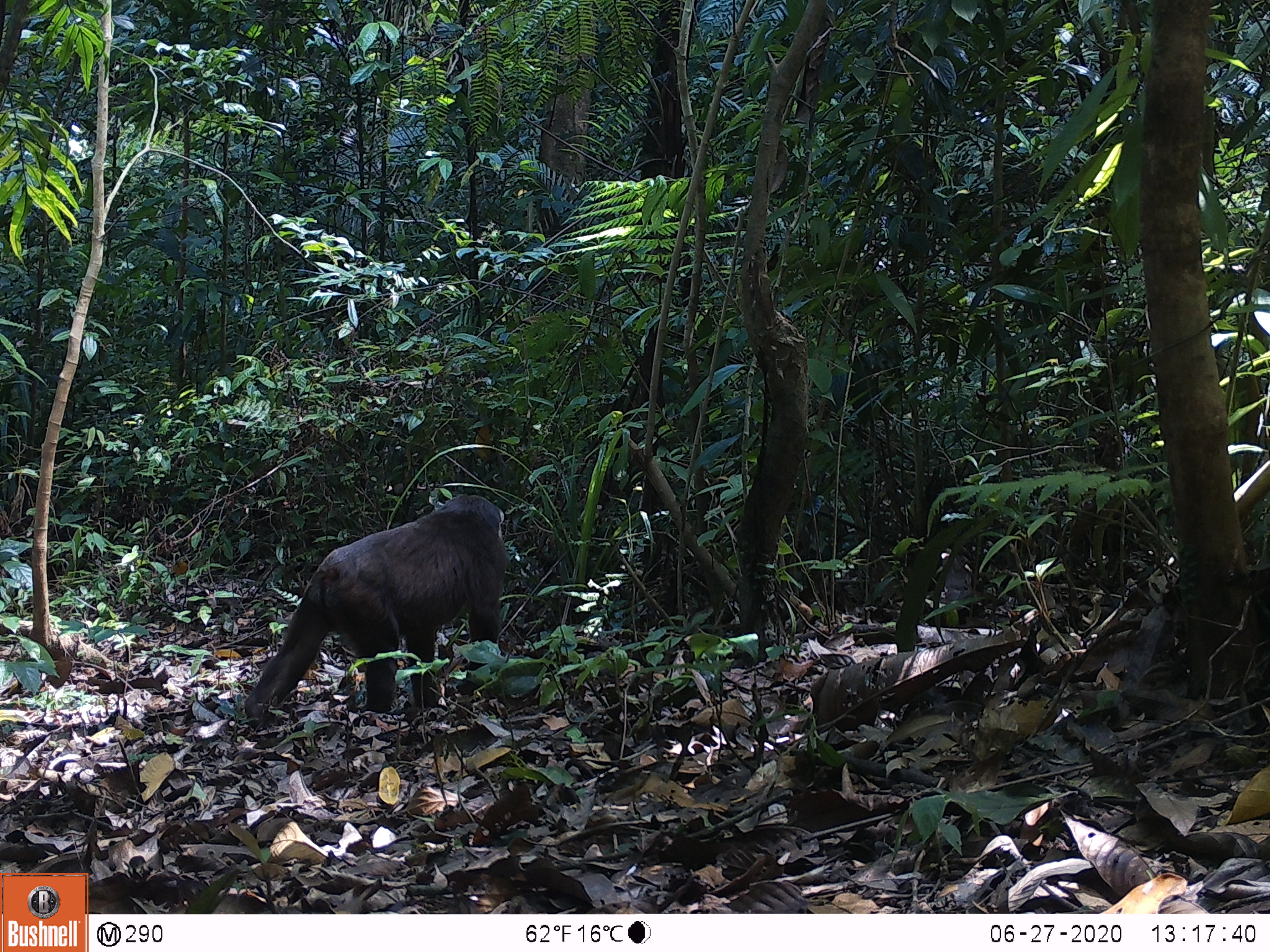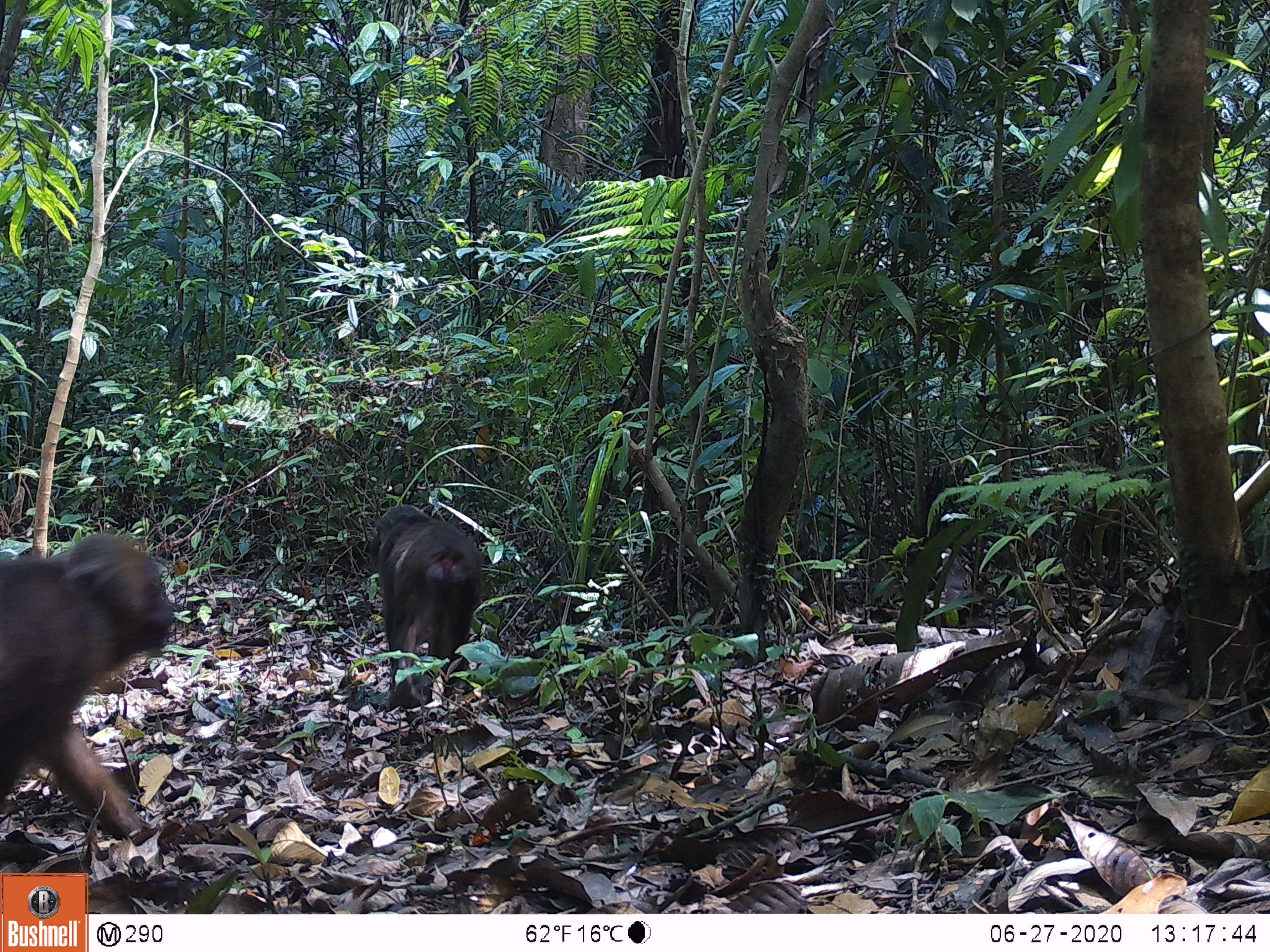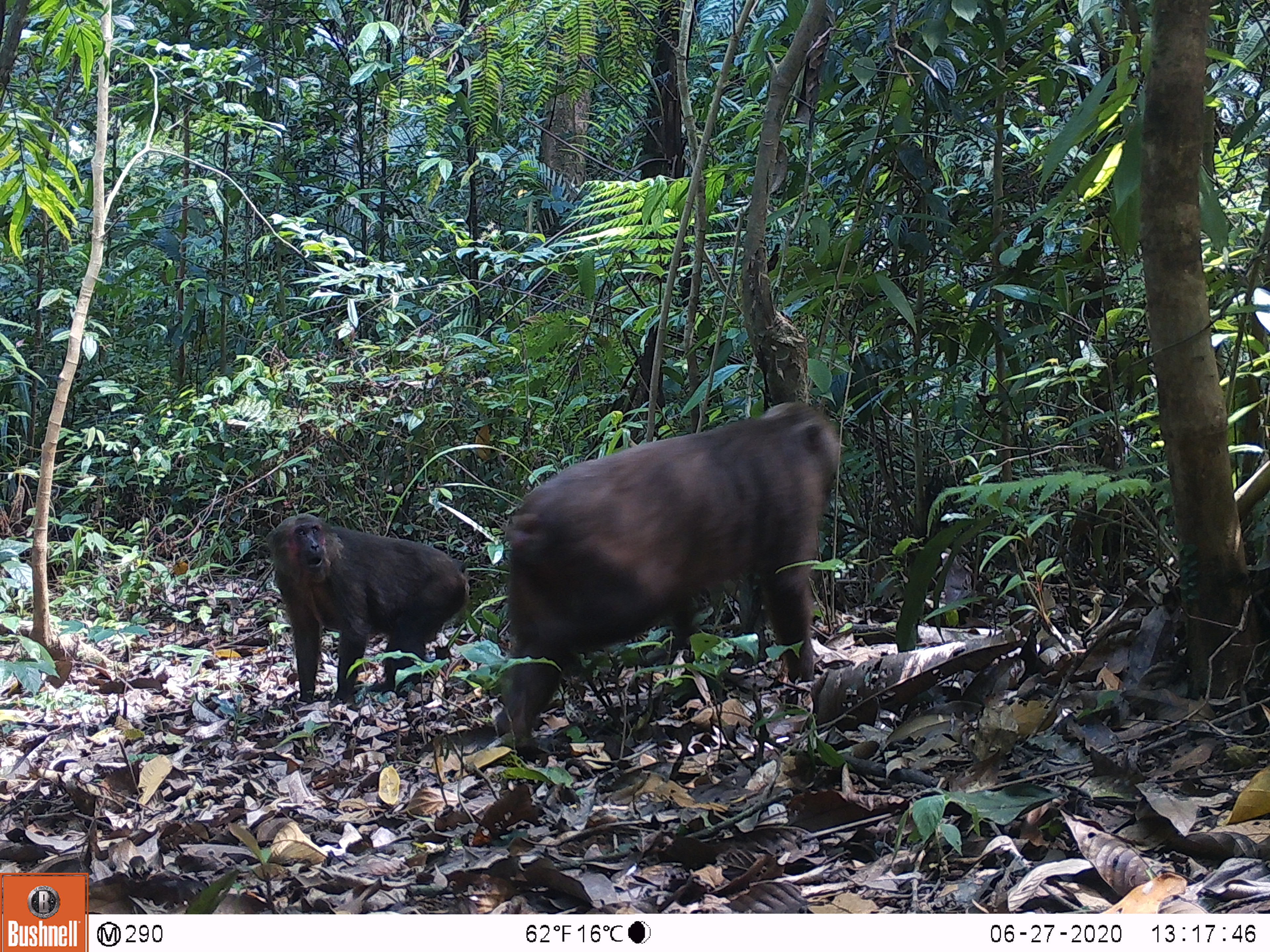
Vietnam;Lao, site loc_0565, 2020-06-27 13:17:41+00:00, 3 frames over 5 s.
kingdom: Animalia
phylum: Chordata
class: Mammalia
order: Primates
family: Cercopithecidae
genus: Macaca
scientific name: Macaca arctoides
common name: stump-tailed macaque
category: stump tailed macaque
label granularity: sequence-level